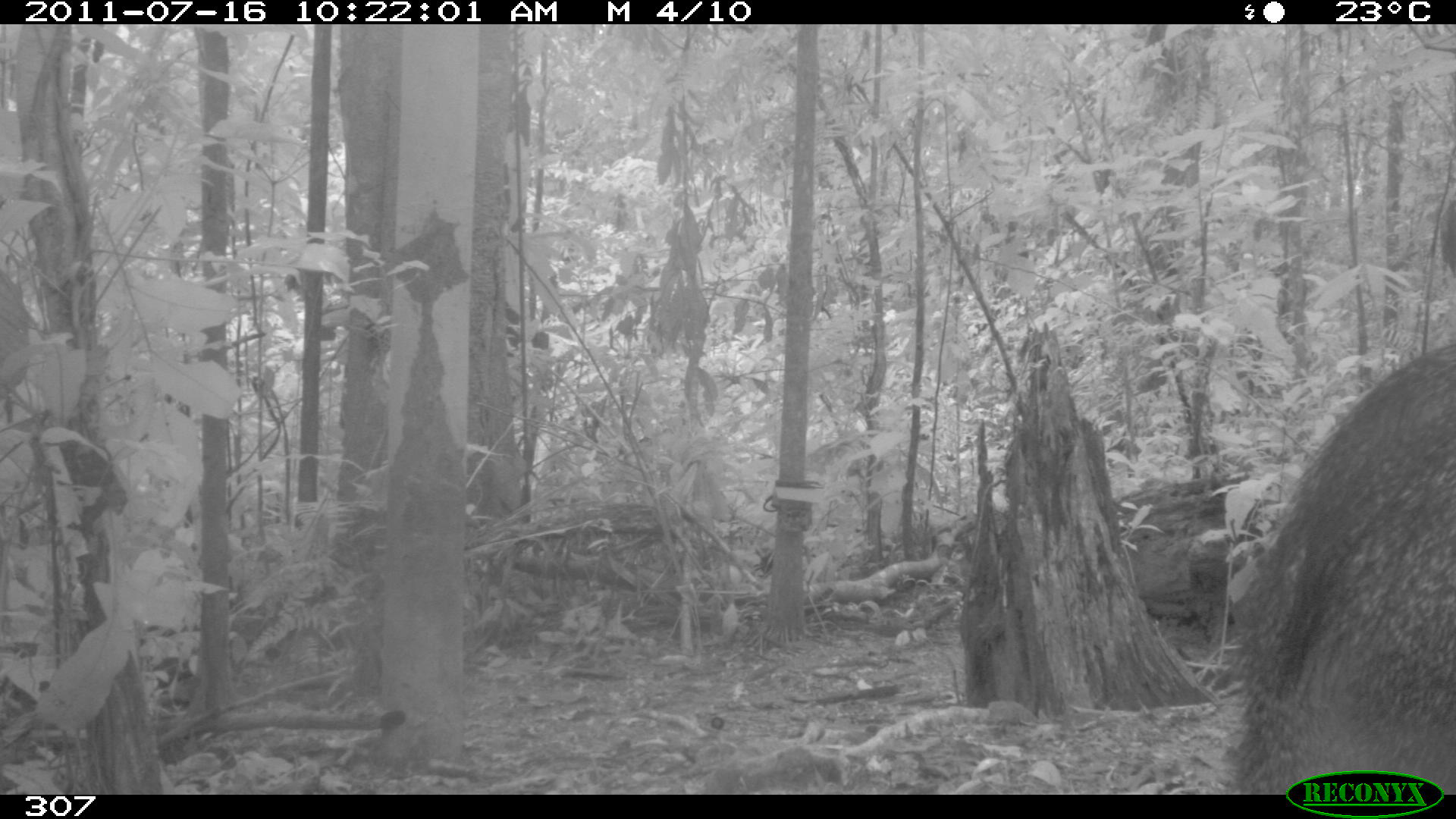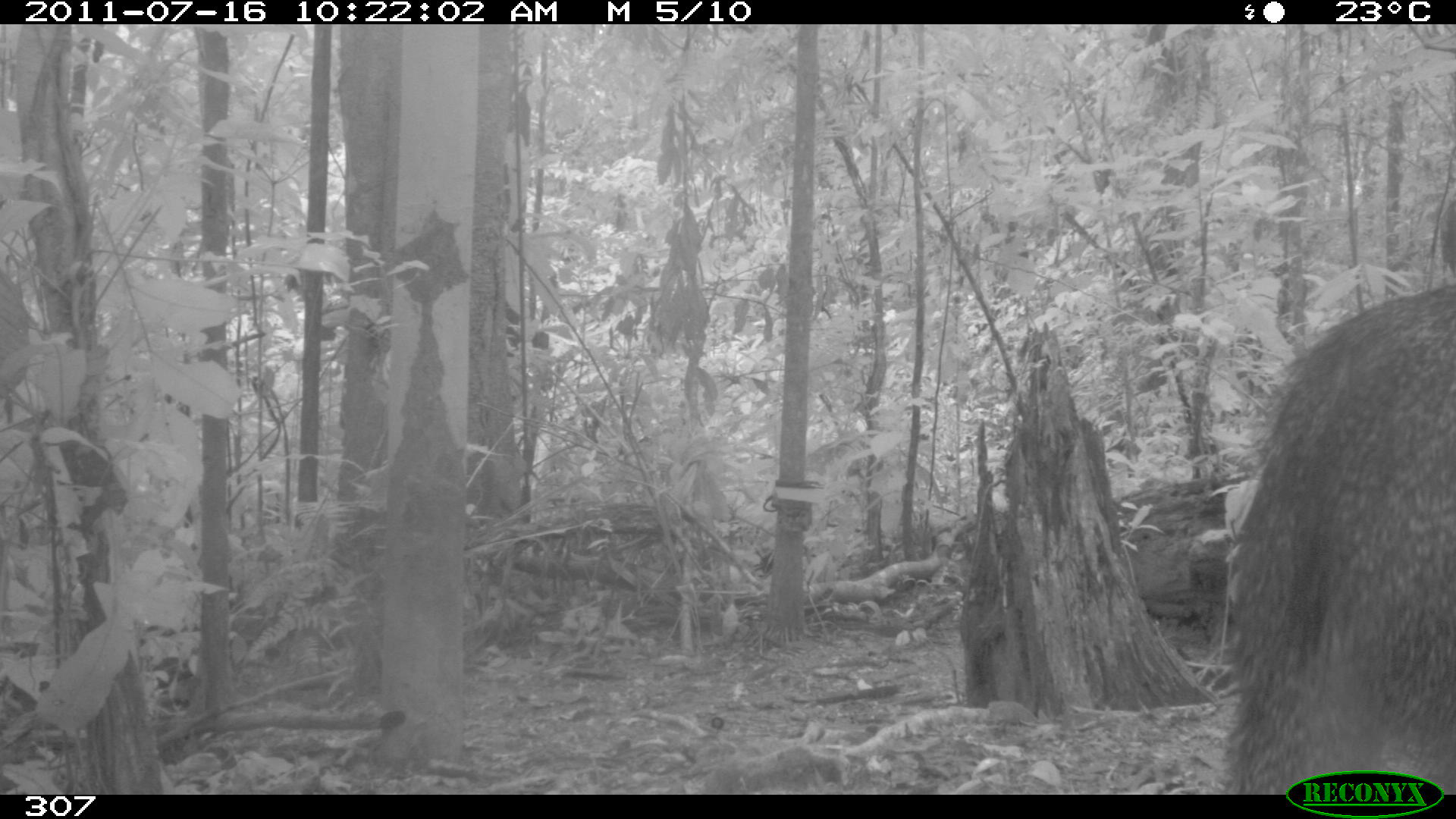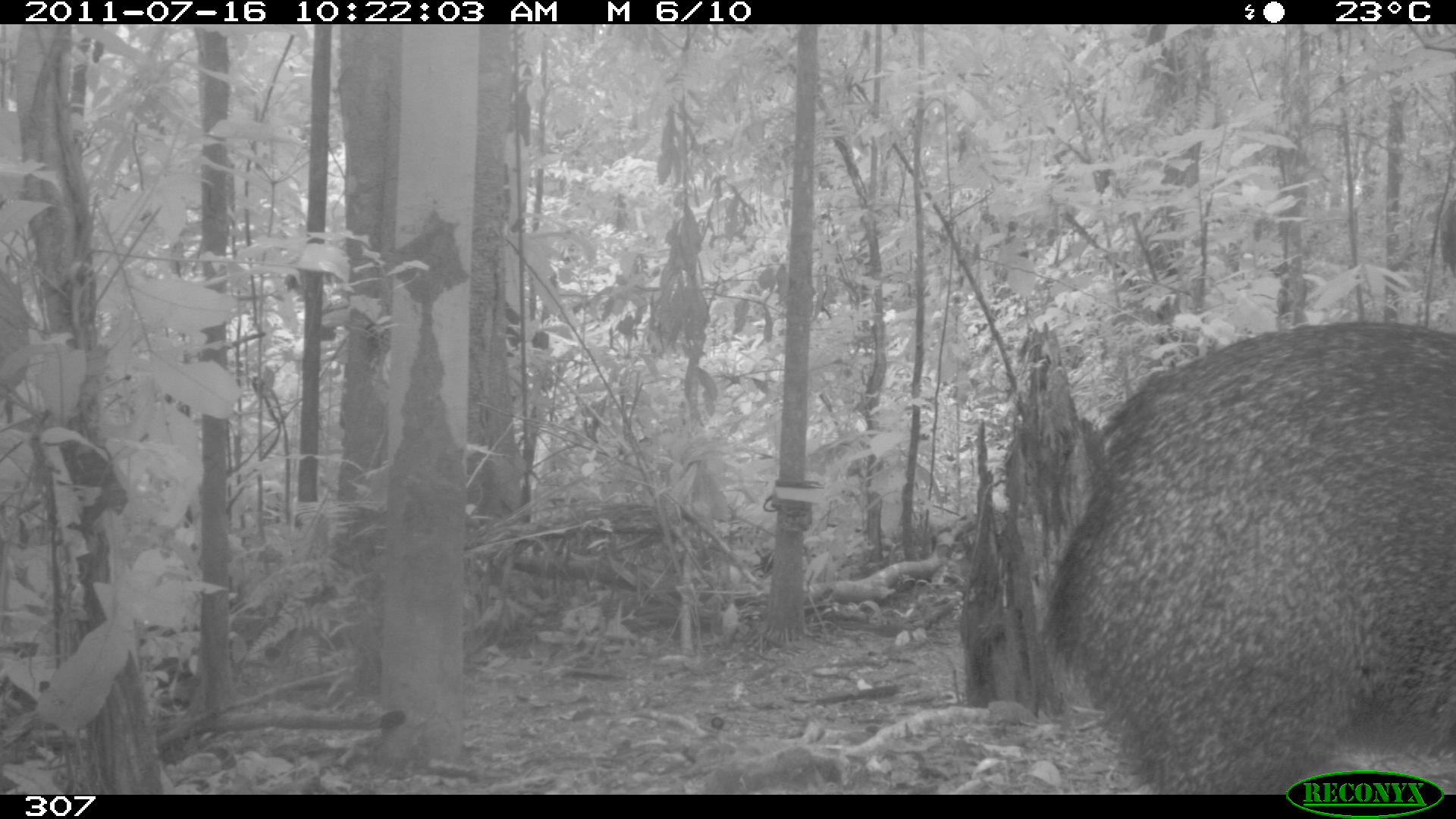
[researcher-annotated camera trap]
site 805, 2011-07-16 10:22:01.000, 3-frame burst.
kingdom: Animalia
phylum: Chordata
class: Mammalia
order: Artiodactyla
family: Tayassuidae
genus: Pecari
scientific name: Pecari tajacu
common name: collared peccary